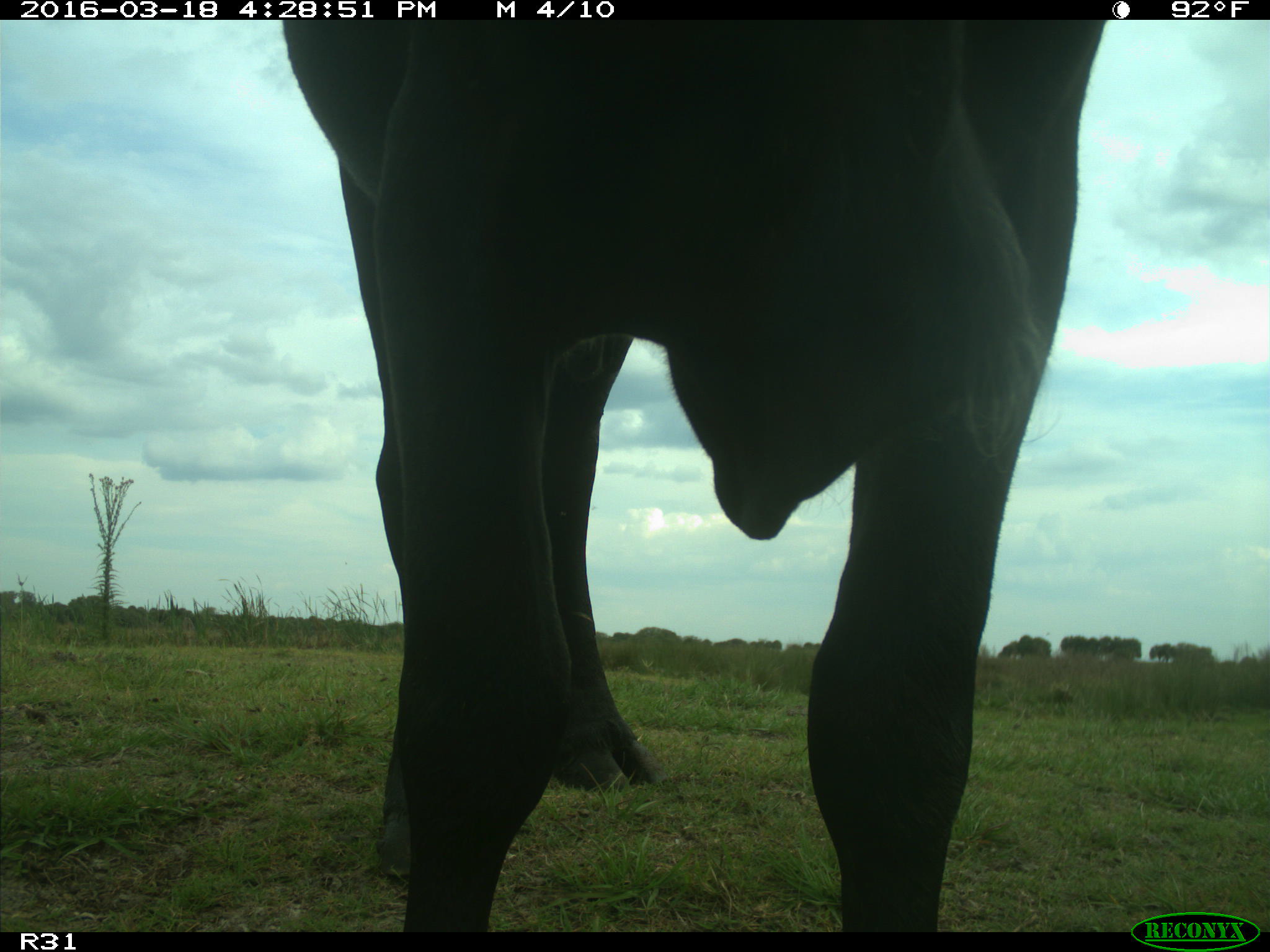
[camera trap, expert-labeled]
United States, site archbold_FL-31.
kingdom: Animalia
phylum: Chordata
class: Mammalia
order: Artiodactyla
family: Bovidae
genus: Bos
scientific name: Bos taurus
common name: domestic cow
Bos taurus (domestic cow).